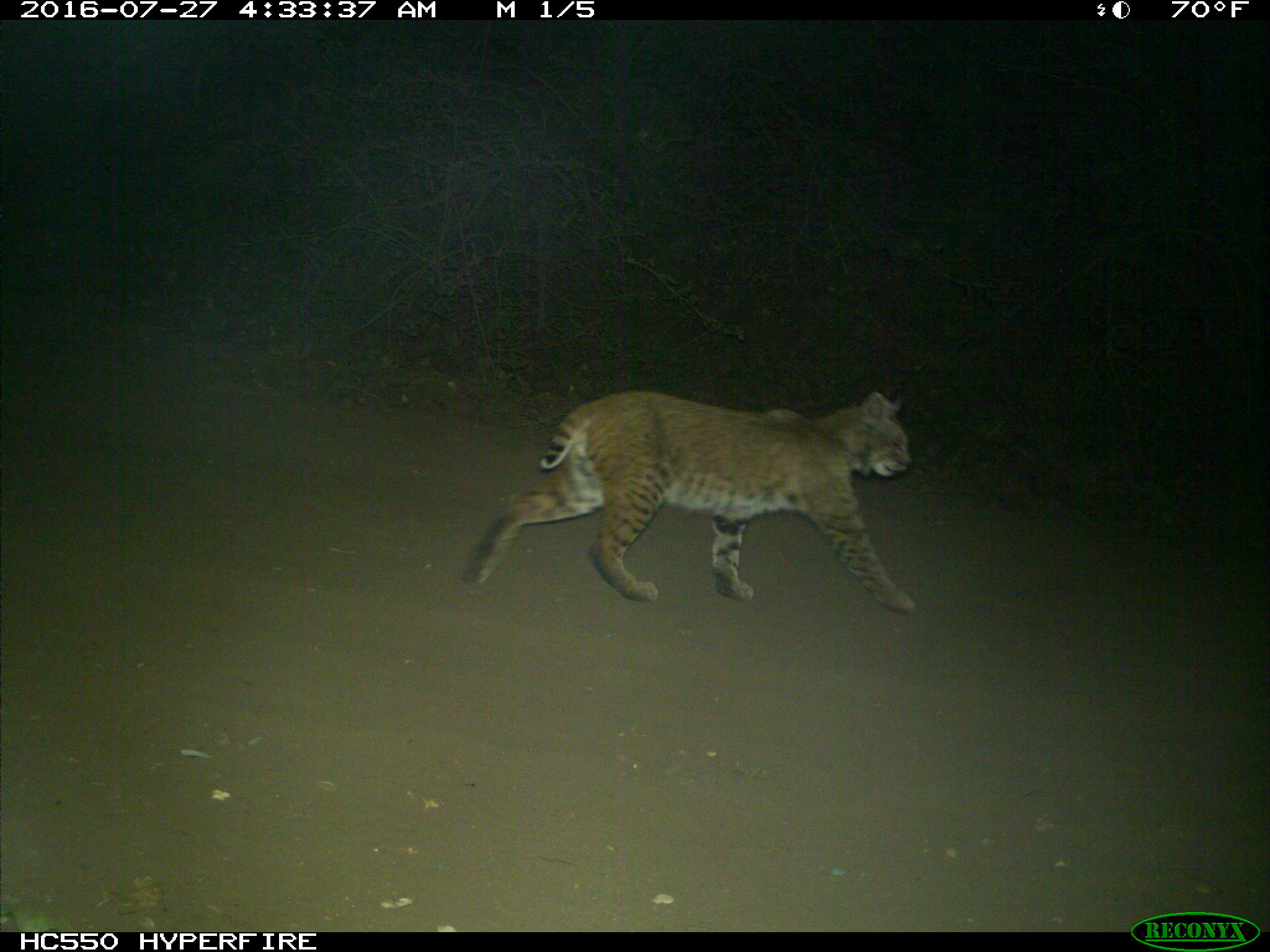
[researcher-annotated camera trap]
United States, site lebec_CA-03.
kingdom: Animalia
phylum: Chordata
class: Mammalia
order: Carnivora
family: Felidae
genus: Lynx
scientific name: Lynx rufus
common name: bobcat